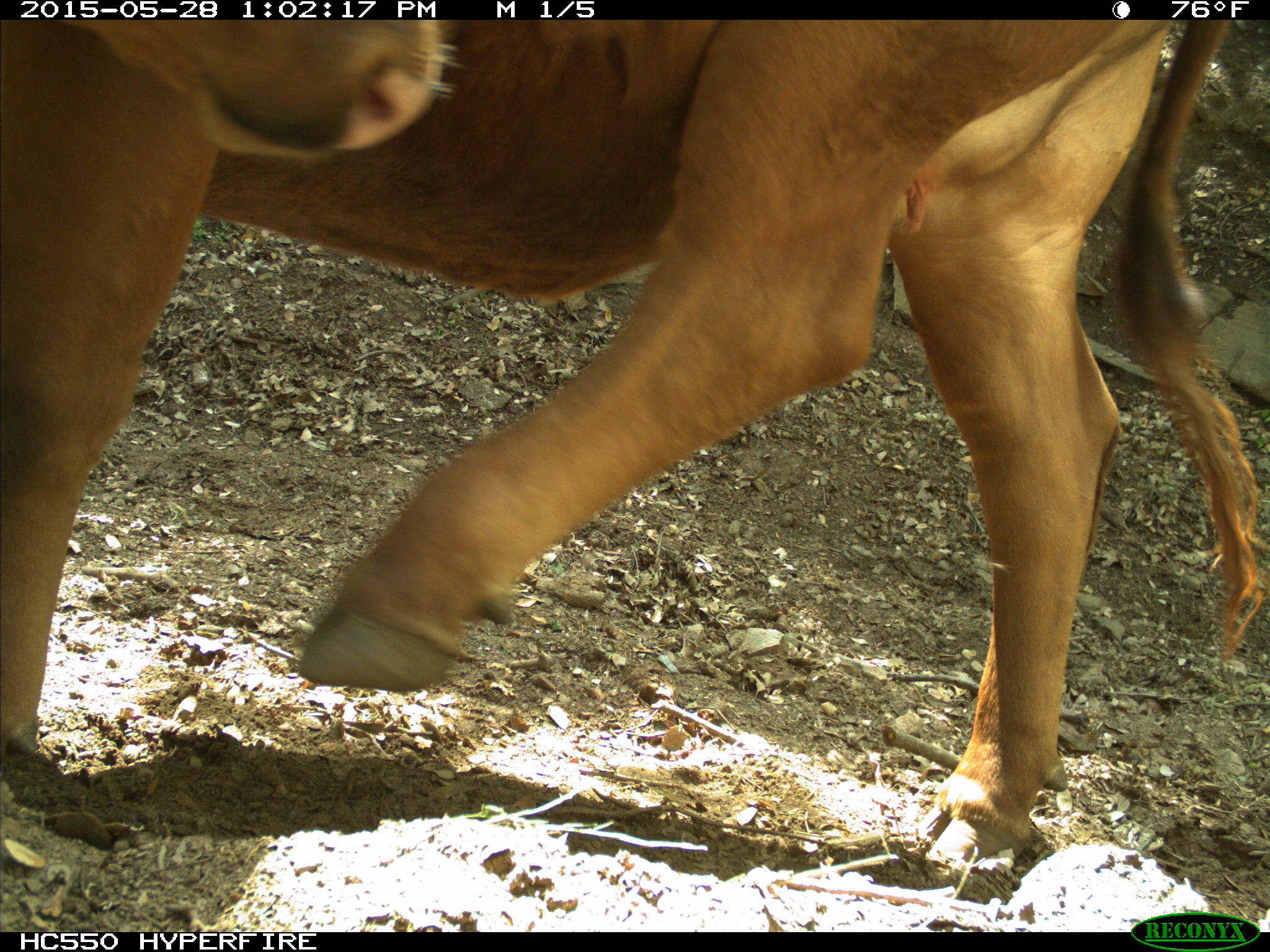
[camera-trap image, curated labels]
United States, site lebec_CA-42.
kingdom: Animalia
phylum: Chordata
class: Mammalia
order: Artiodactyla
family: Bovidae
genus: Bos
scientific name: Bos taurus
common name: domestic cow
Bos taurus (domestic cow).